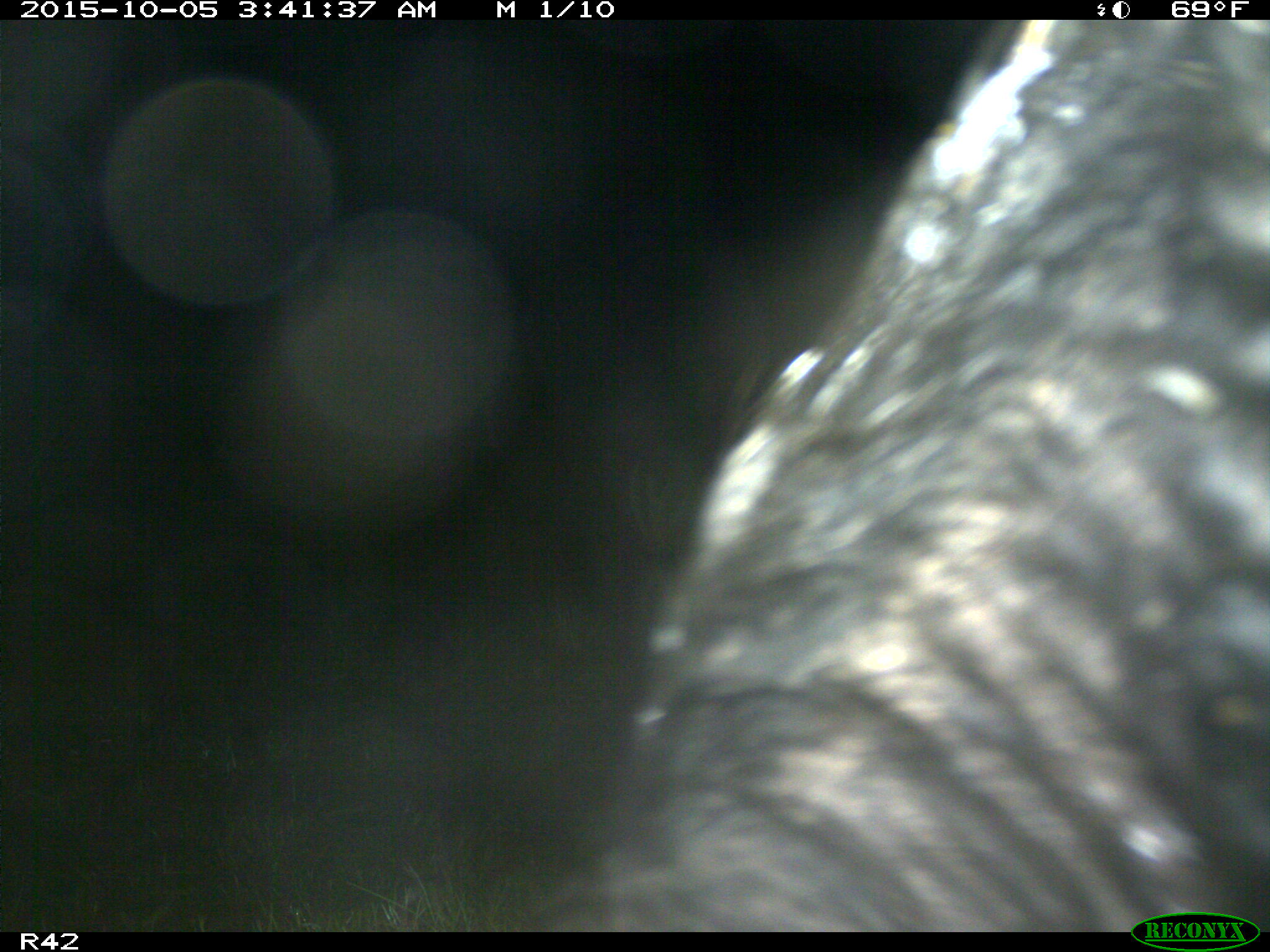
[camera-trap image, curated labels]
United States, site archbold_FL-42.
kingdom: Animalia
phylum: Chordata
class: Mammalia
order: Artiodactyla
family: Suidae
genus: Sus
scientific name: Sus scrofa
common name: wild boar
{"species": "Sus scrofa (wild boar)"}